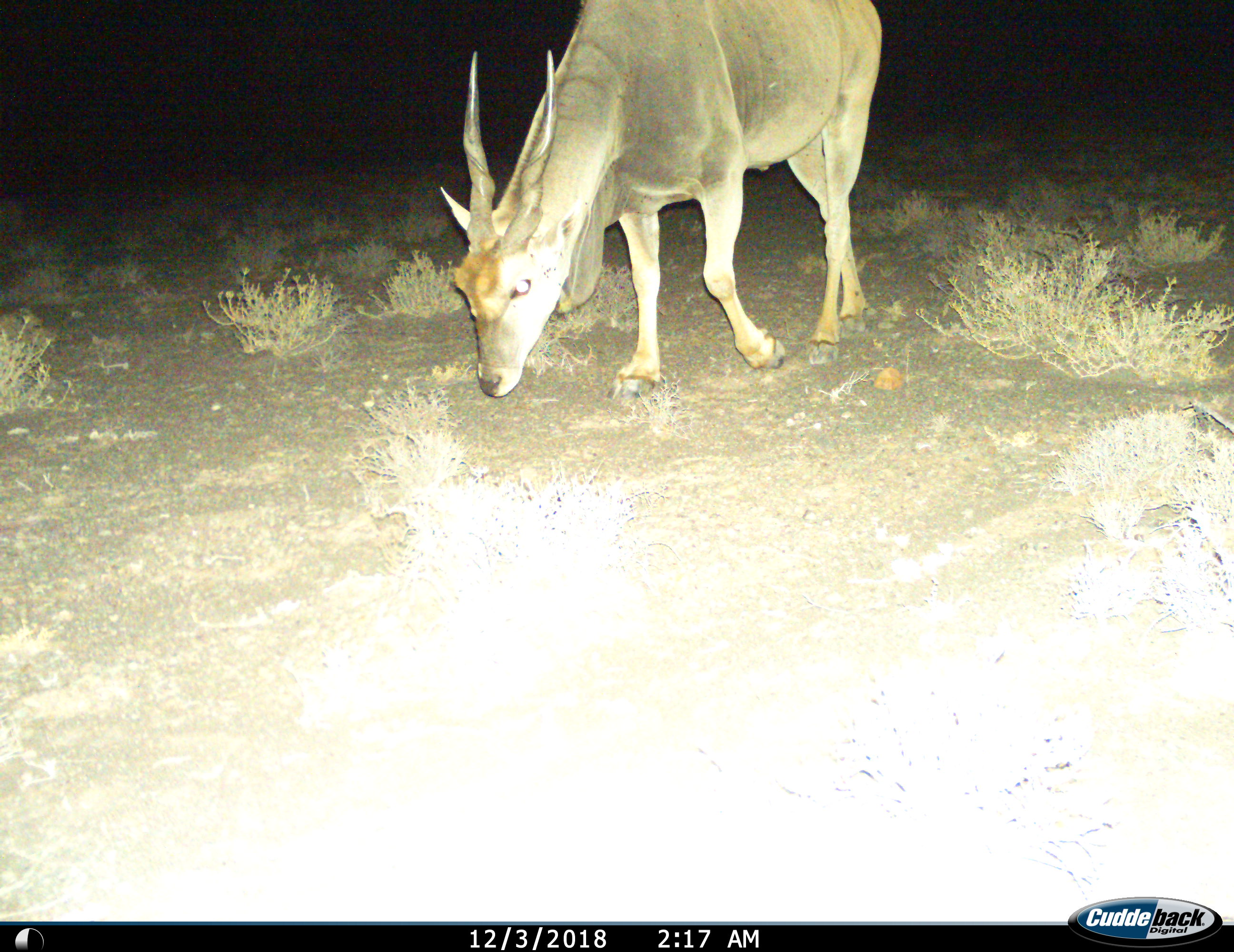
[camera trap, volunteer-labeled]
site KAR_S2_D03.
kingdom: Animalia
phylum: Chordata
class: Mammalia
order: Artiodactyla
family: Bovidae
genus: Tragelaphus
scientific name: Tragelaphus oryx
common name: eland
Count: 1.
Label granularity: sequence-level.